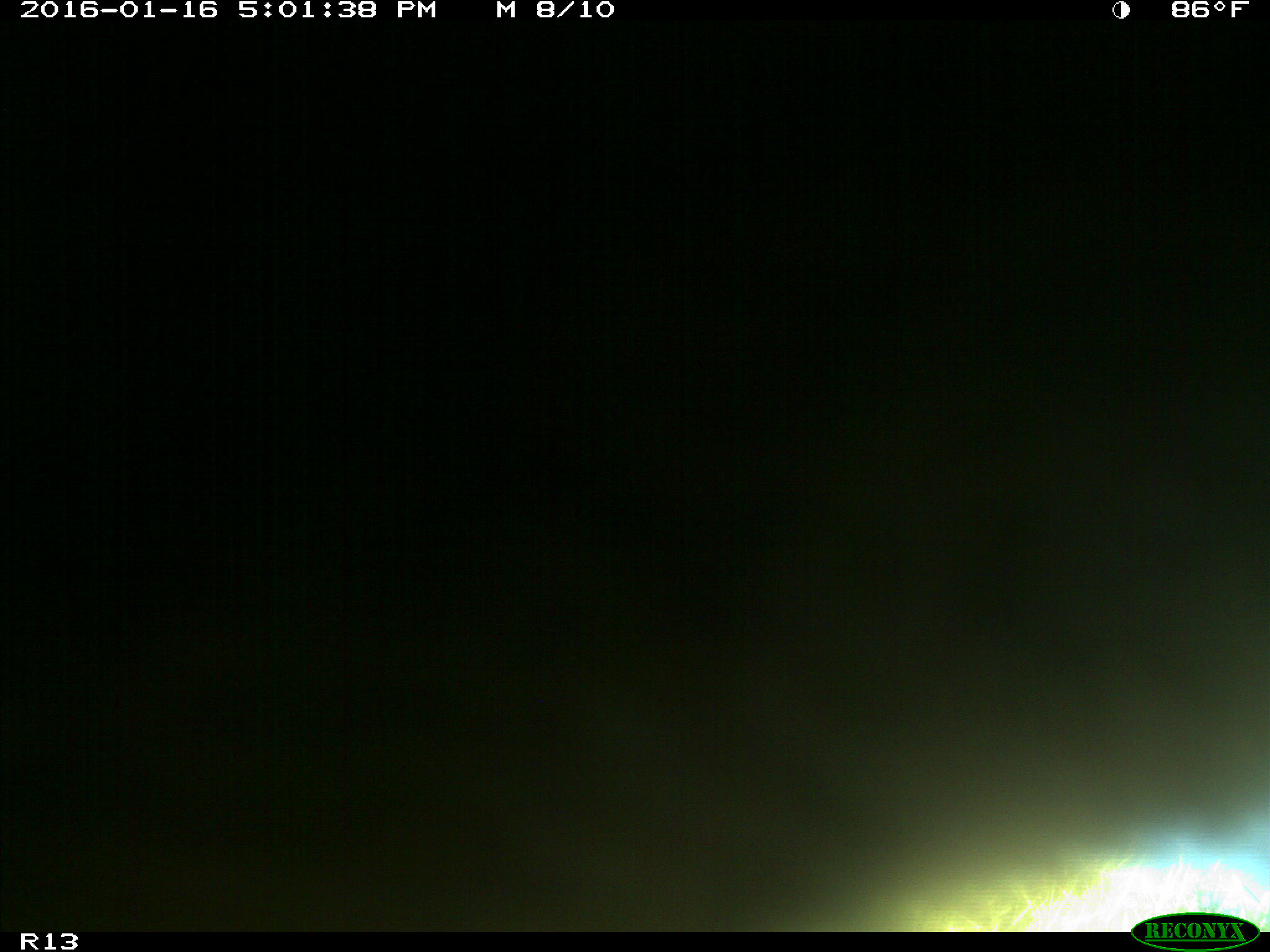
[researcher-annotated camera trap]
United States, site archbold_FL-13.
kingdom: Animalia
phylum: Chordata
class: Mammalia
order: Artiodactyla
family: Bovidae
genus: Bos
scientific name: Bos taurus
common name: domestic cow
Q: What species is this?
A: Bos taurus (domestic cow).